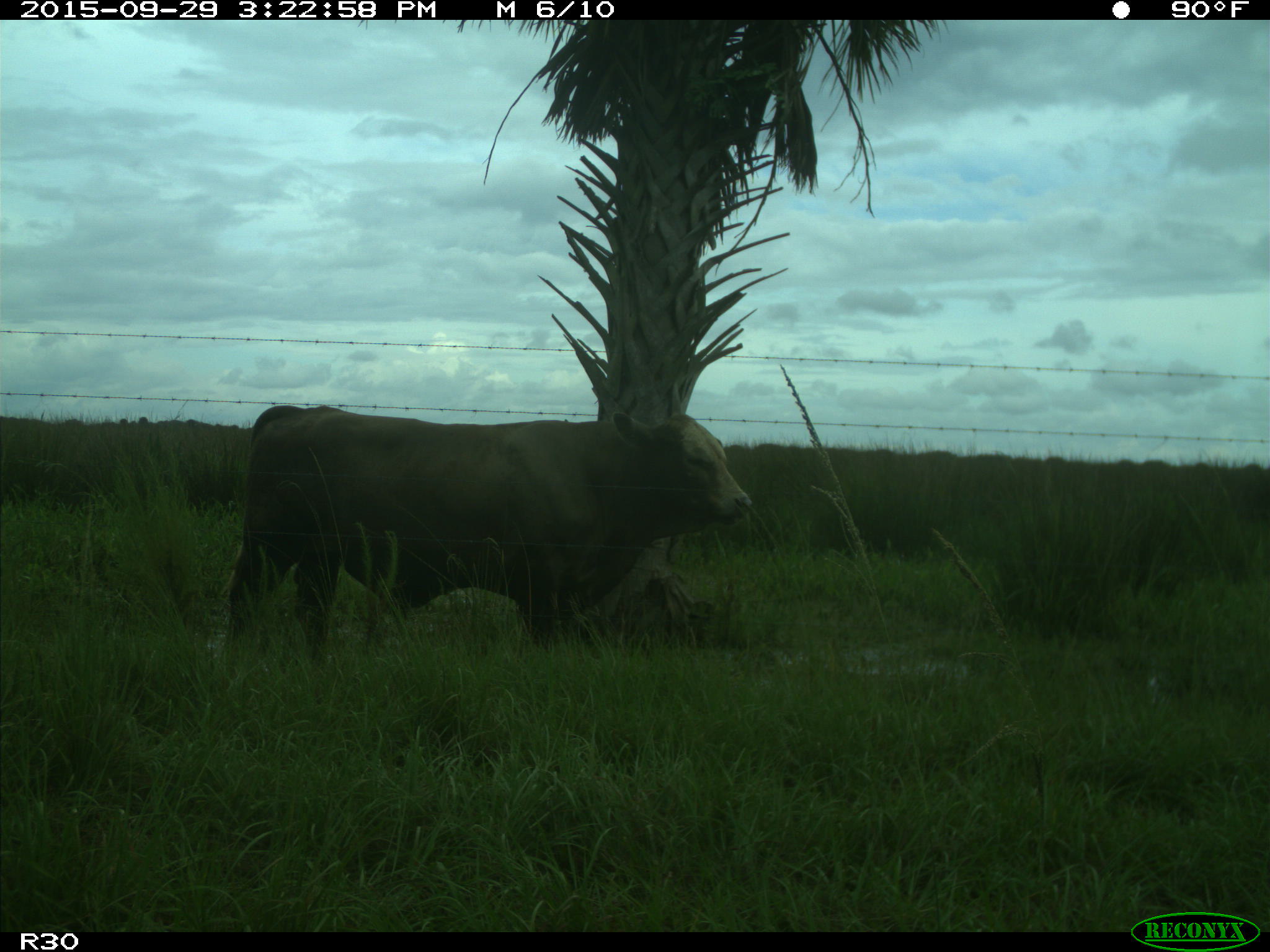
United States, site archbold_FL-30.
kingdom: Animalia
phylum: Chordata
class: Mammalia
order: Artiodactyla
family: Bovidae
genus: Bos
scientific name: Bos taurus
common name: domestic cow